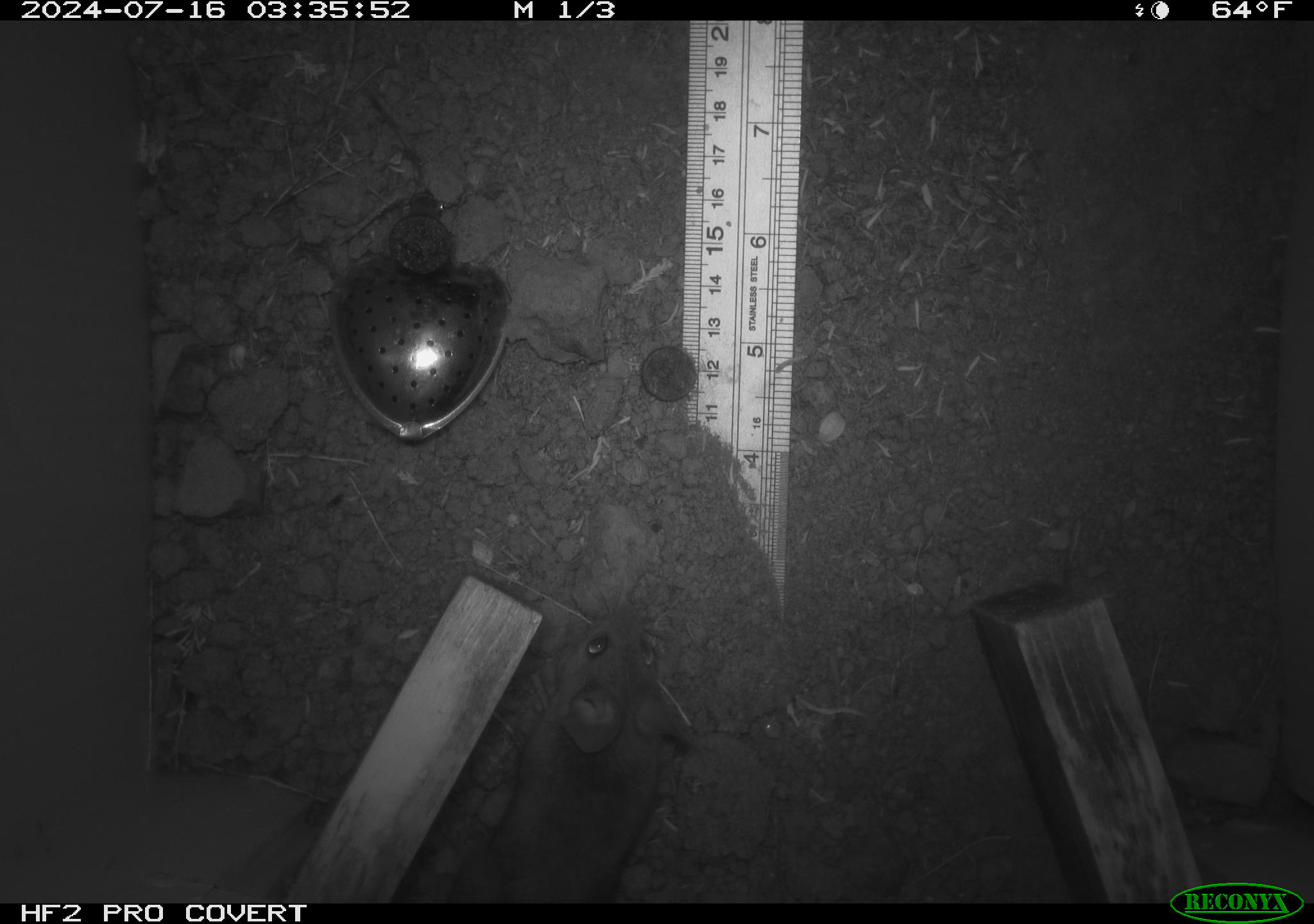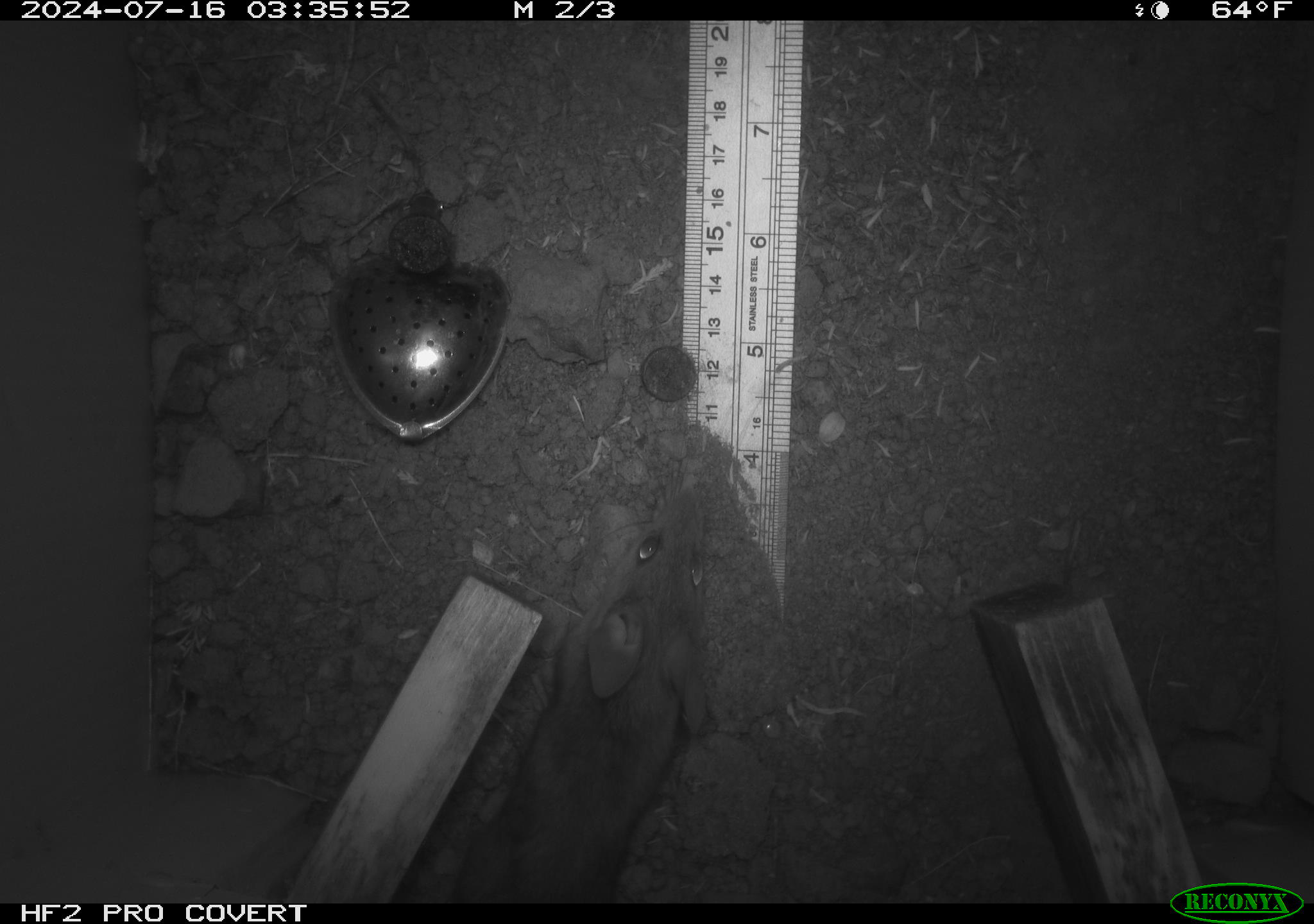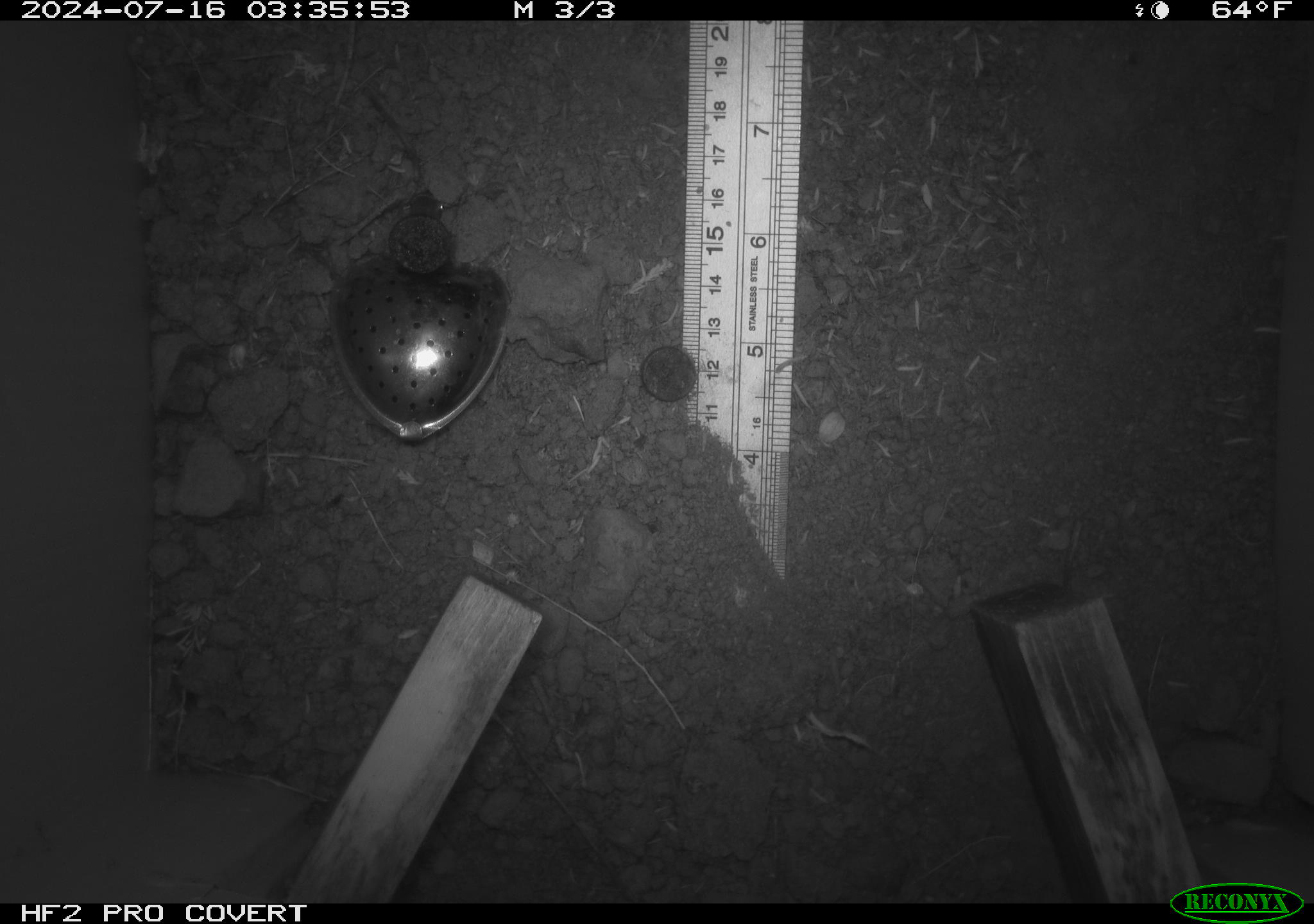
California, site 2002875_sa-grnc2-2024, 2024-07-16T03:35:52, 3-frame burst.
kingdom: Animalia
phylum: Chordata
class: Mammalia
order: Rodentia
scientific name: Rodentia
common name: rodent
Rodent (Rodentia).